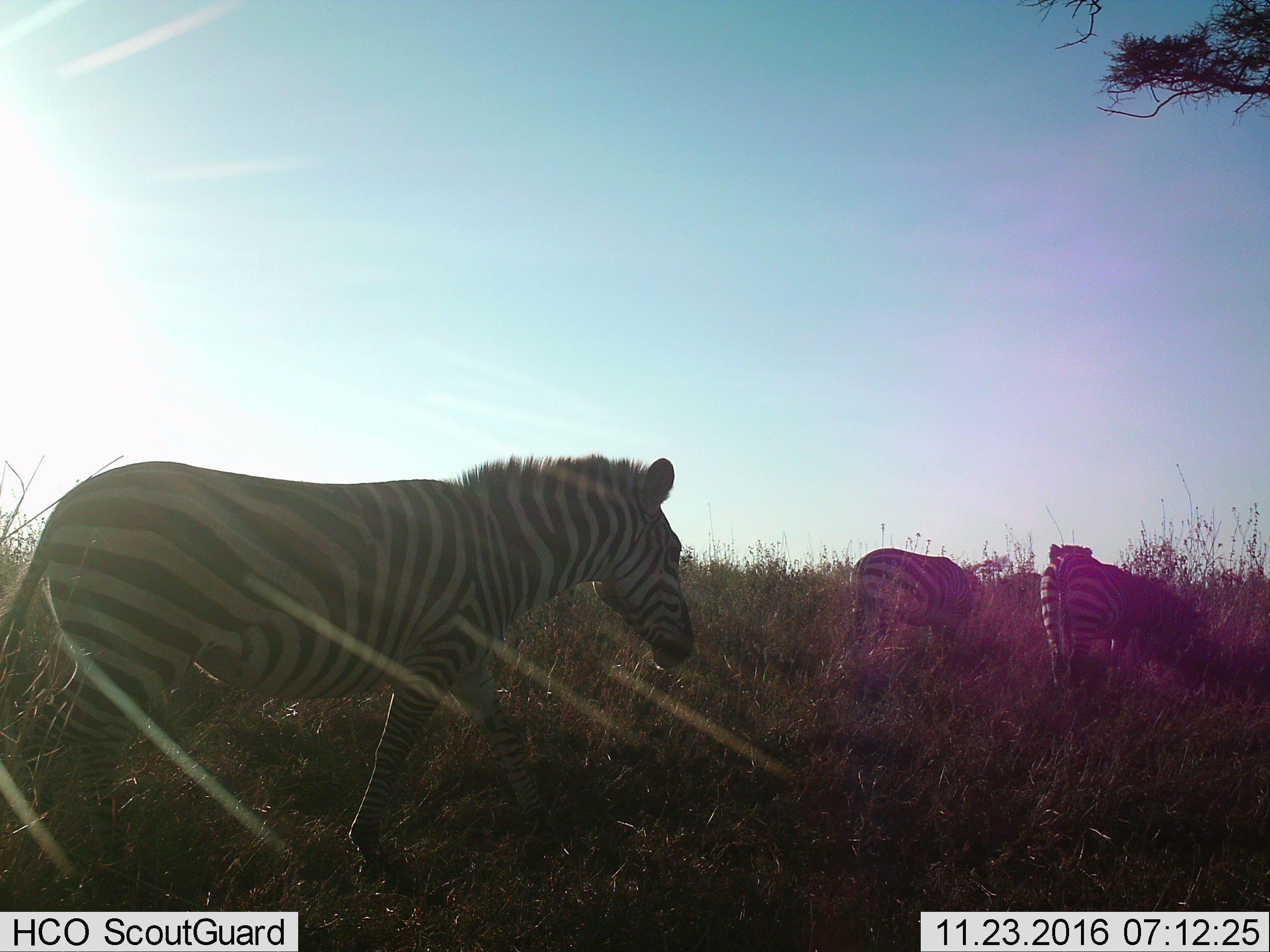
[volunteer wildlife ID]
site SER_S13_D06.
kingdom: Animalia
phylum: Chordata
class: Mammalia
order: Perissodactyla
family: Equidae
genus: Equus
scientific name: Equus quagga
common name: plains zebra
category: zebraplains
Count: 3.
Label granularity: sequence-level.